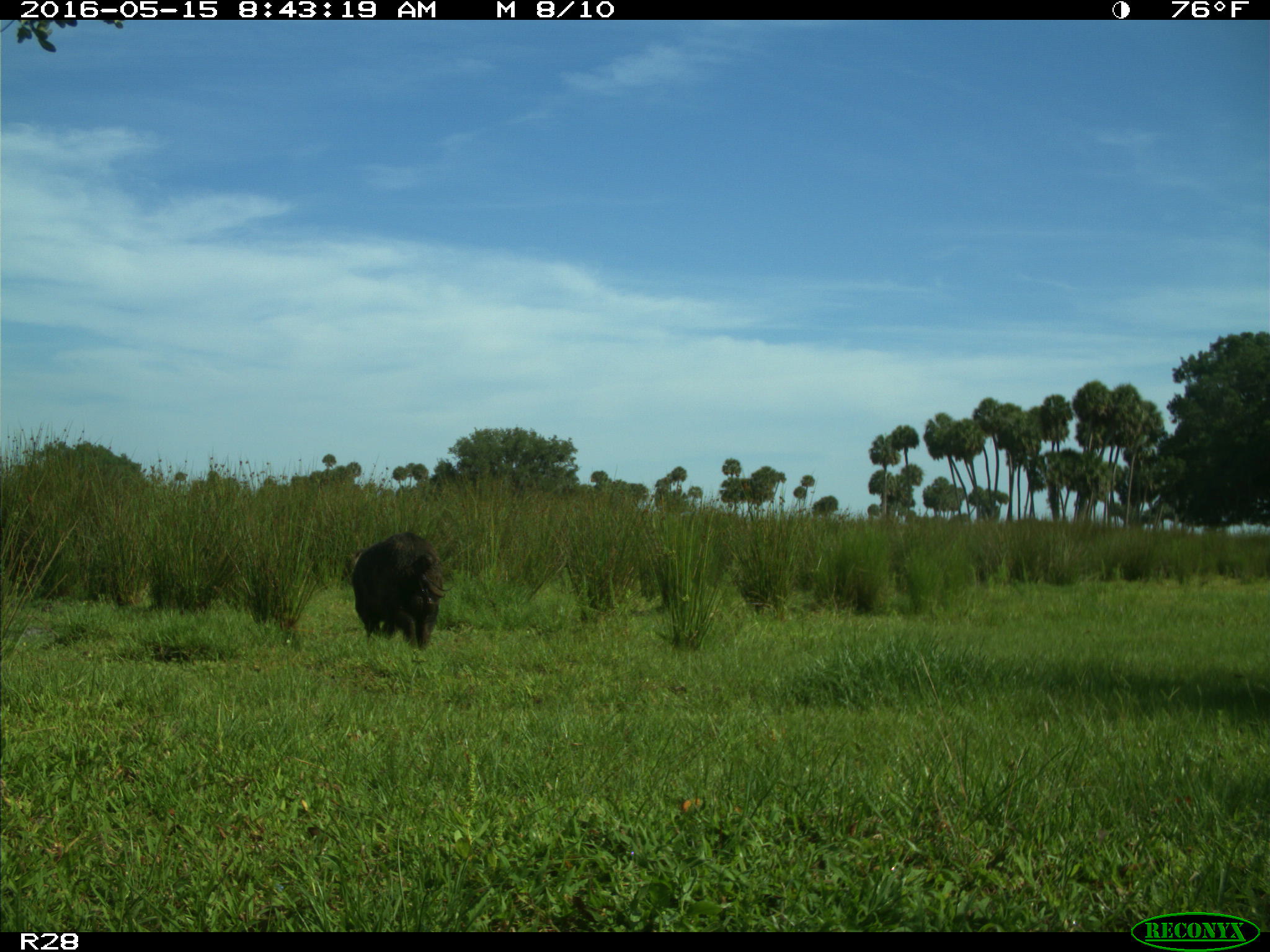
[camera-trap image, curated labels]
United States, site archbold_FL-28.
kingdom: Animalia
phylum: Chordata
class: Mammalia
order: Artiodactyla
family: Suidae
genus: Sus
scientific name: Sus scrofa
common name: wild boar